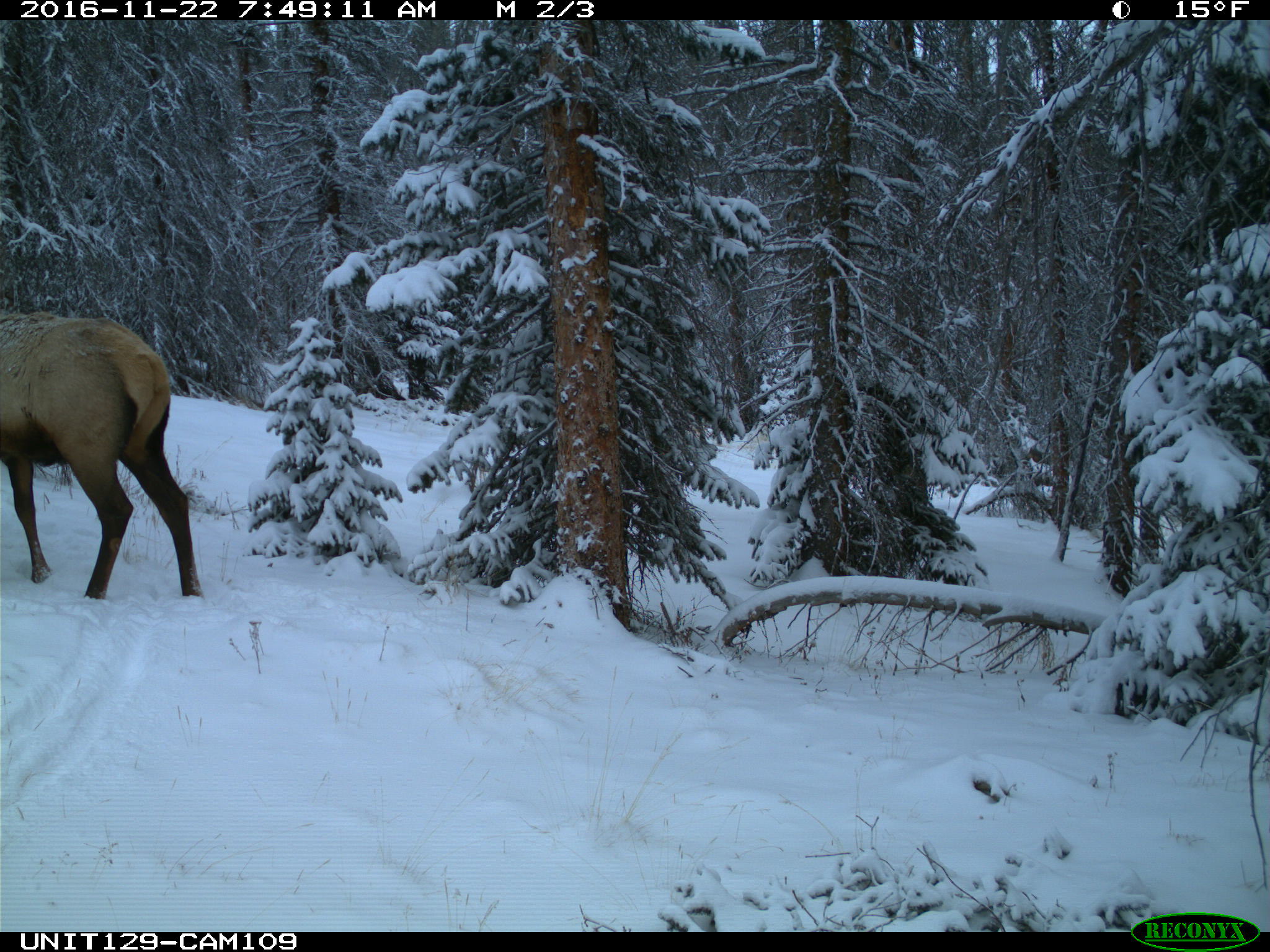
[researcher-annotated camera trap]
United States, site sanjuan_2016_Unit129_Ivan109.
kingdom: Animalia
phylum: Chordata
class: Mammalia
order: Artiodactyla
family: Cervidae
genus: Cervus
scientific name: Cervus elaphus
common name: red deer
Cervus elaphus (red deer).